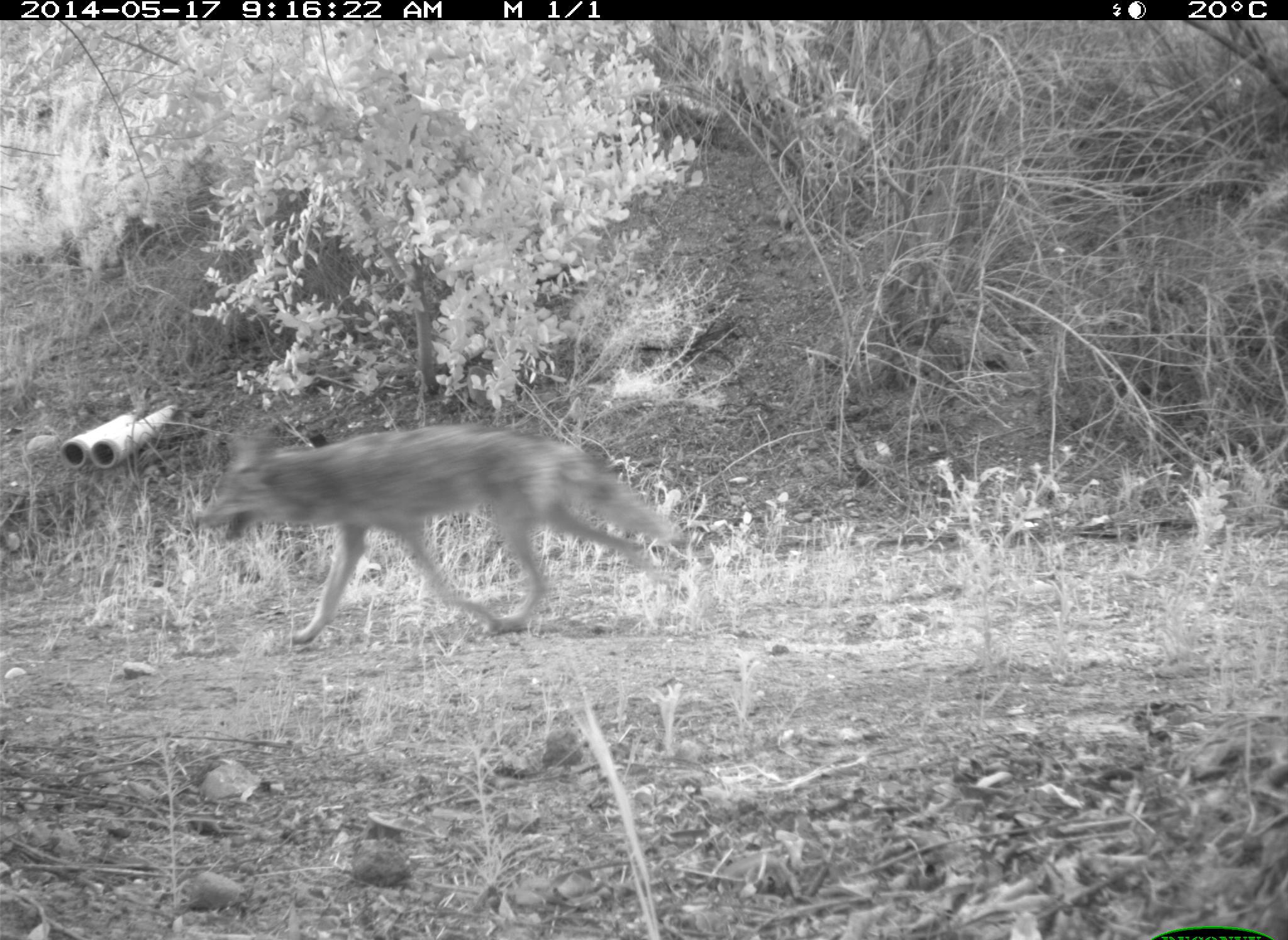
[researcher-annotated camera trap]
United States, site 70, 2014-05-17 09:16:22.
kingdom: Animalia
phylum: Chordata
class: Mammalia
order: Carnivora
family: Canidae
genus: Canis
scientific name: Canis latrans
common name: coyote